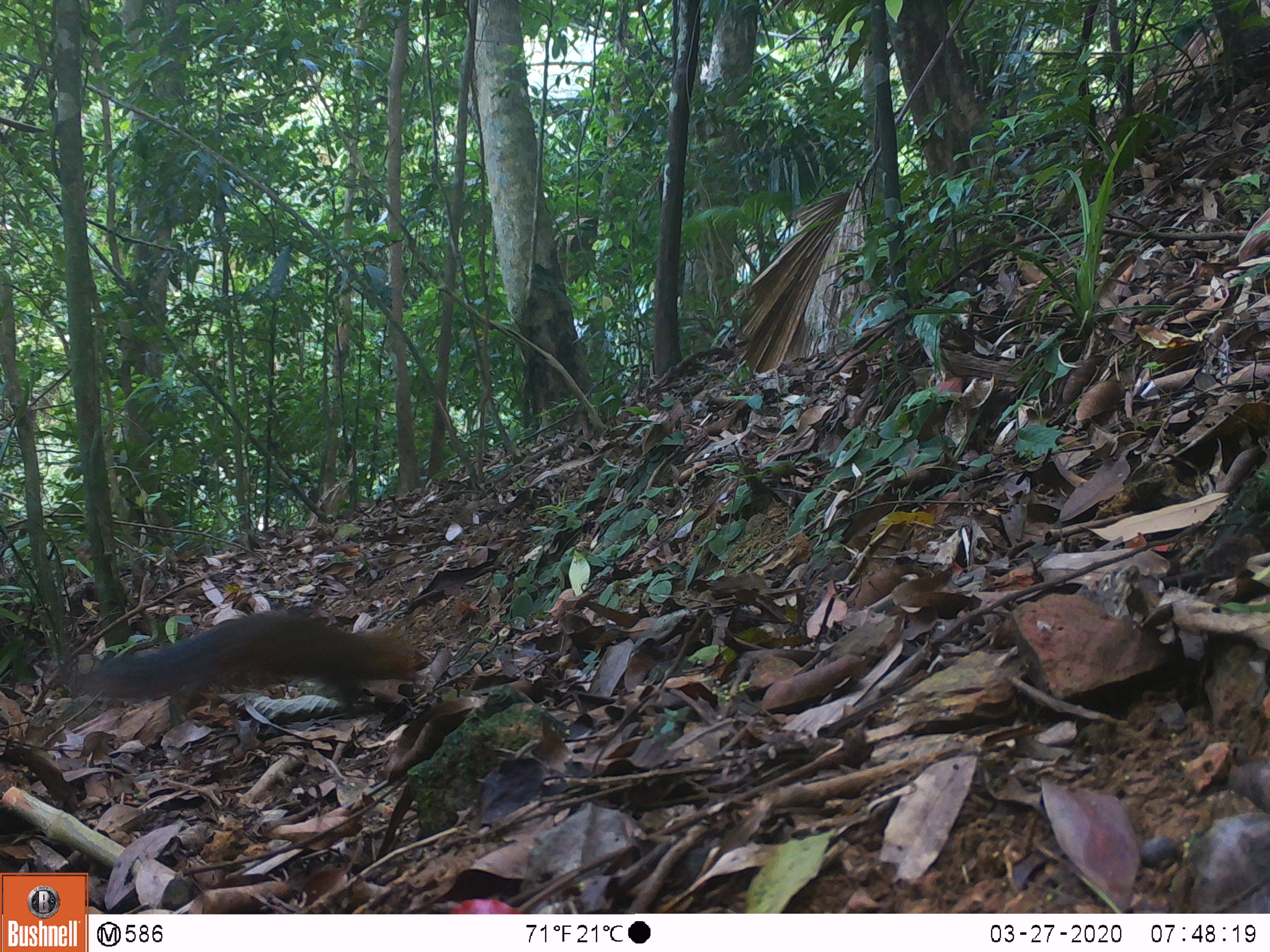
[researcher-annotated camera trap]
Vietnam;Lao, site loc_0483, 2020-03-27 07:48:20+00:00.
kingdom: Animalia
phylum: Chordata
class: Mammalia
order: Rodentia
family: Sciuridae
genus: Dremomys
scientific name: Dremomys rufigenis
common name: red-cheeked squirrel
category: red cheeked squirrel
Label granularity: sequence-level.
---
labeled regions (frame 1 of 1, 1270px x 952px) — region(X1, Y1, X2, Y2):
red cheeked squirrel: region(72, 611, 417, 727)